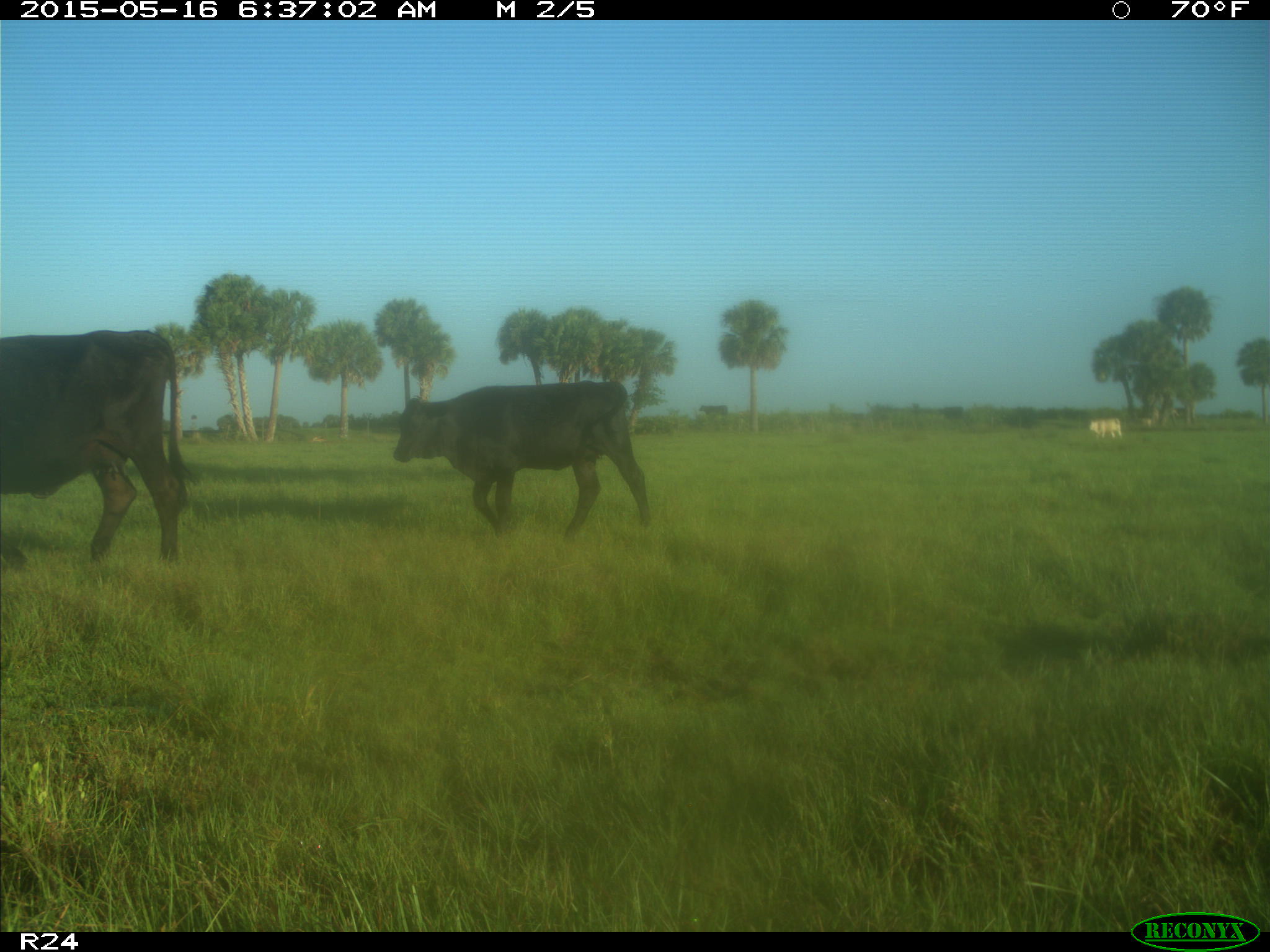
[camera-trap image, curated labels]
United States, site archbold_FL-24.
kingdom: Animalia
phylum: Chordata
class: Mammalia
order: Artiodactyla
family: Bovidae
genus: Bos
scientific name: Bos taurus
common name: domestic cow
Bos taurus (domestic cow).